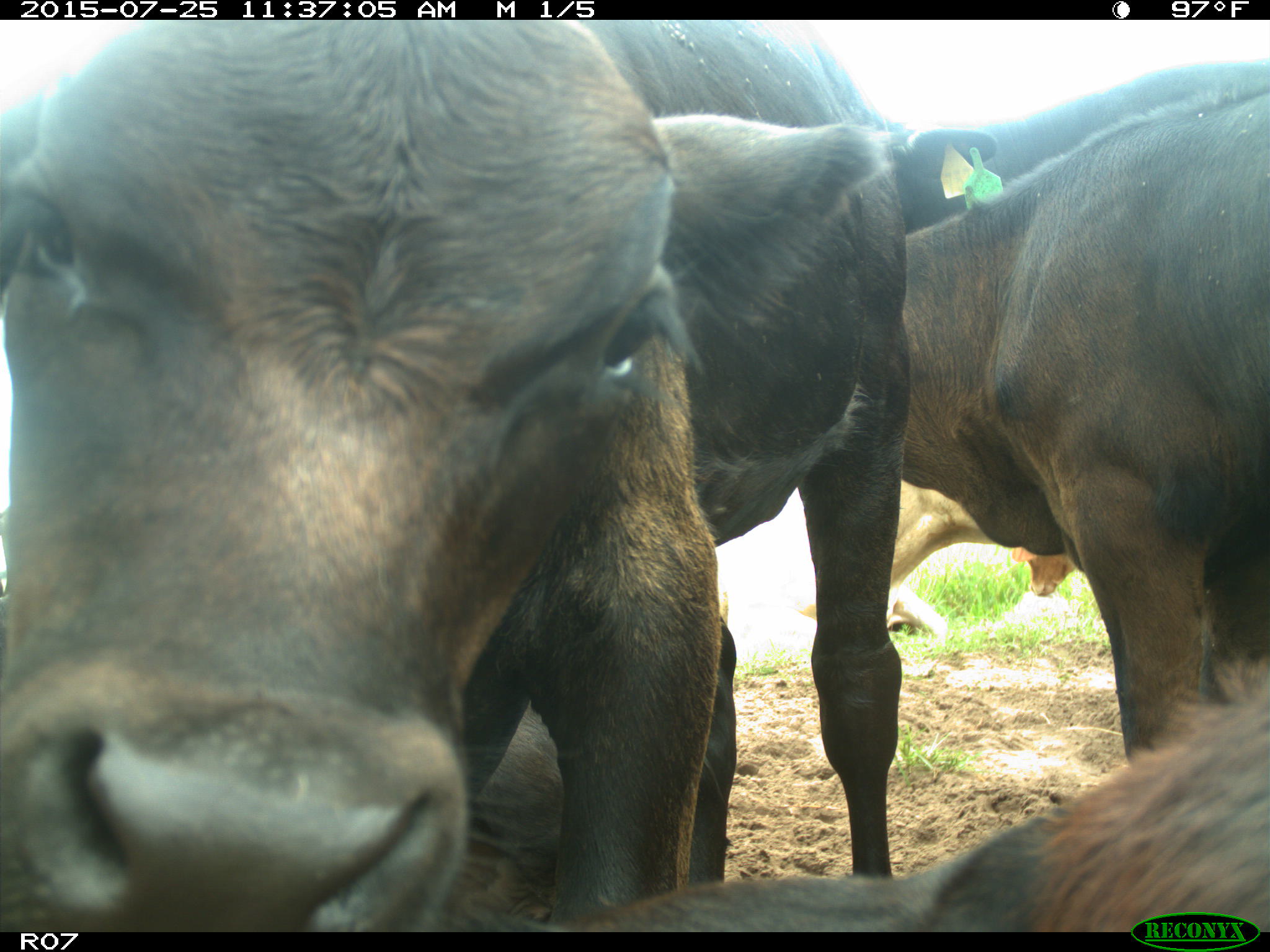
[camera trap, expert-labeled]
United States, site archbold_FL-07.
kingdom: Animalia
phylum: Chordata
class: Mammalia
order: Artiodactyla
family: Bovidae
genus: Bos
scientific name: Bos taurus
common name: domestic cow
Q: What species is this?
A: Bos taurus (domestic cow).